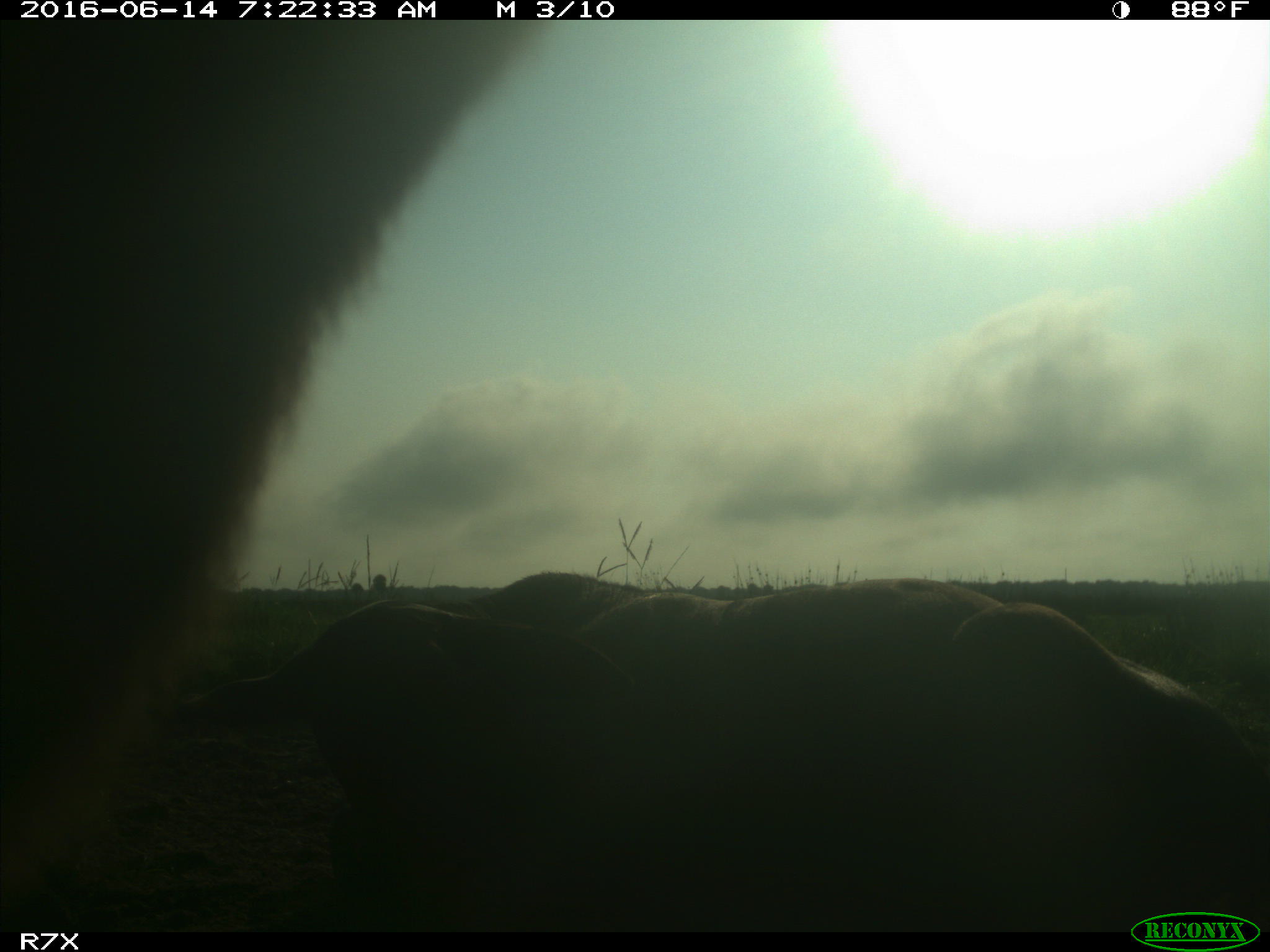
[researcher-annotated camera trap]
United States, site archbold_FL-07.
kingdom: Animalia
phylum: Chordata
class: Mammalia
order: Artiodactyla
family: Bovidae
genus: Bos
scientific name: Bos taurus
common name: domestic cow